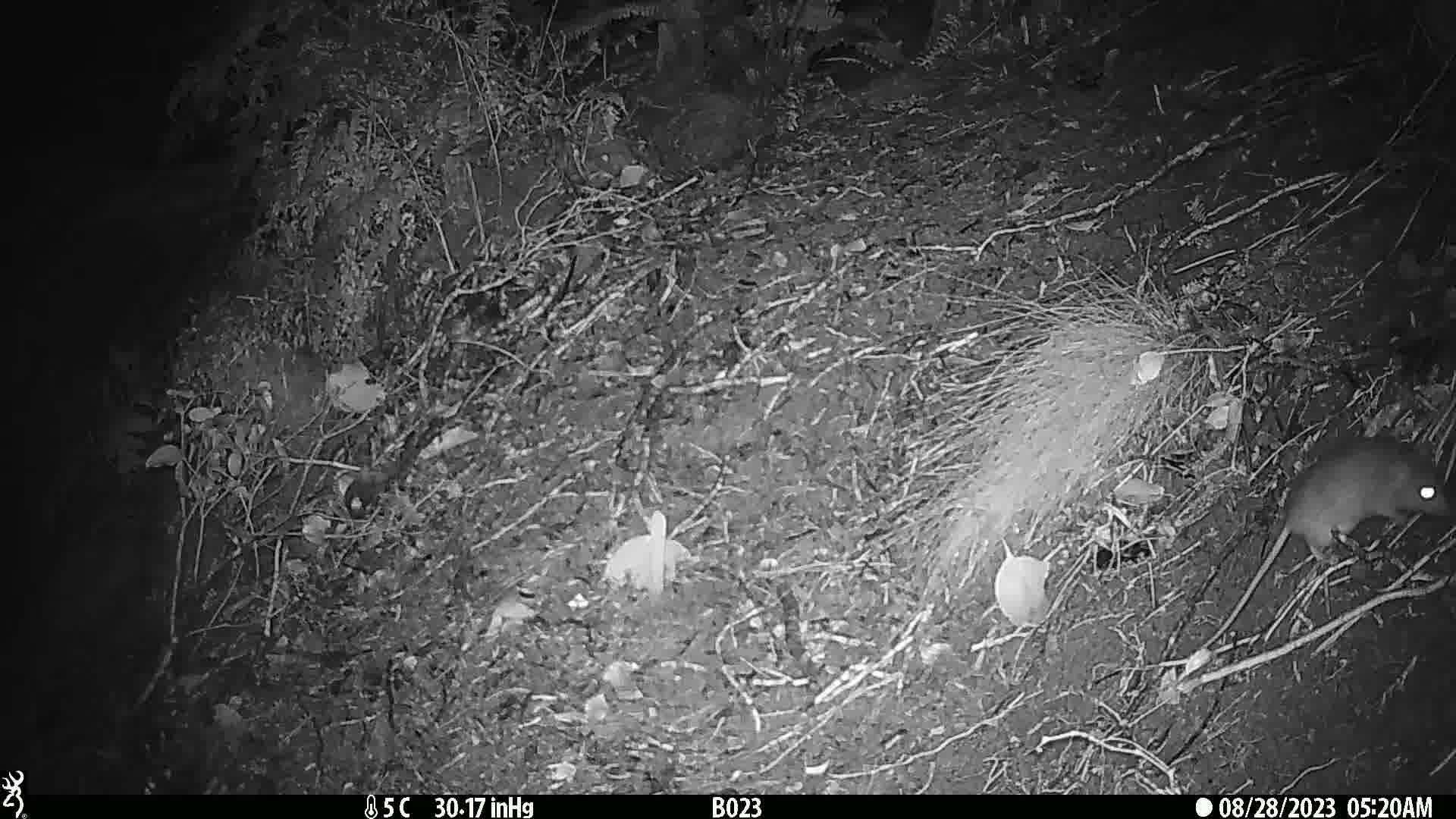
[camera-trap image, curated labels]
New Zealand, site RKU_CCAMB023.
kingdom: Animalia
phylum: Chordata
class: Mammalia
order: Rodentia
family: Muridae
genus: Rattus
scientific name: Rattus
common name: rat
Rat (Rattus).